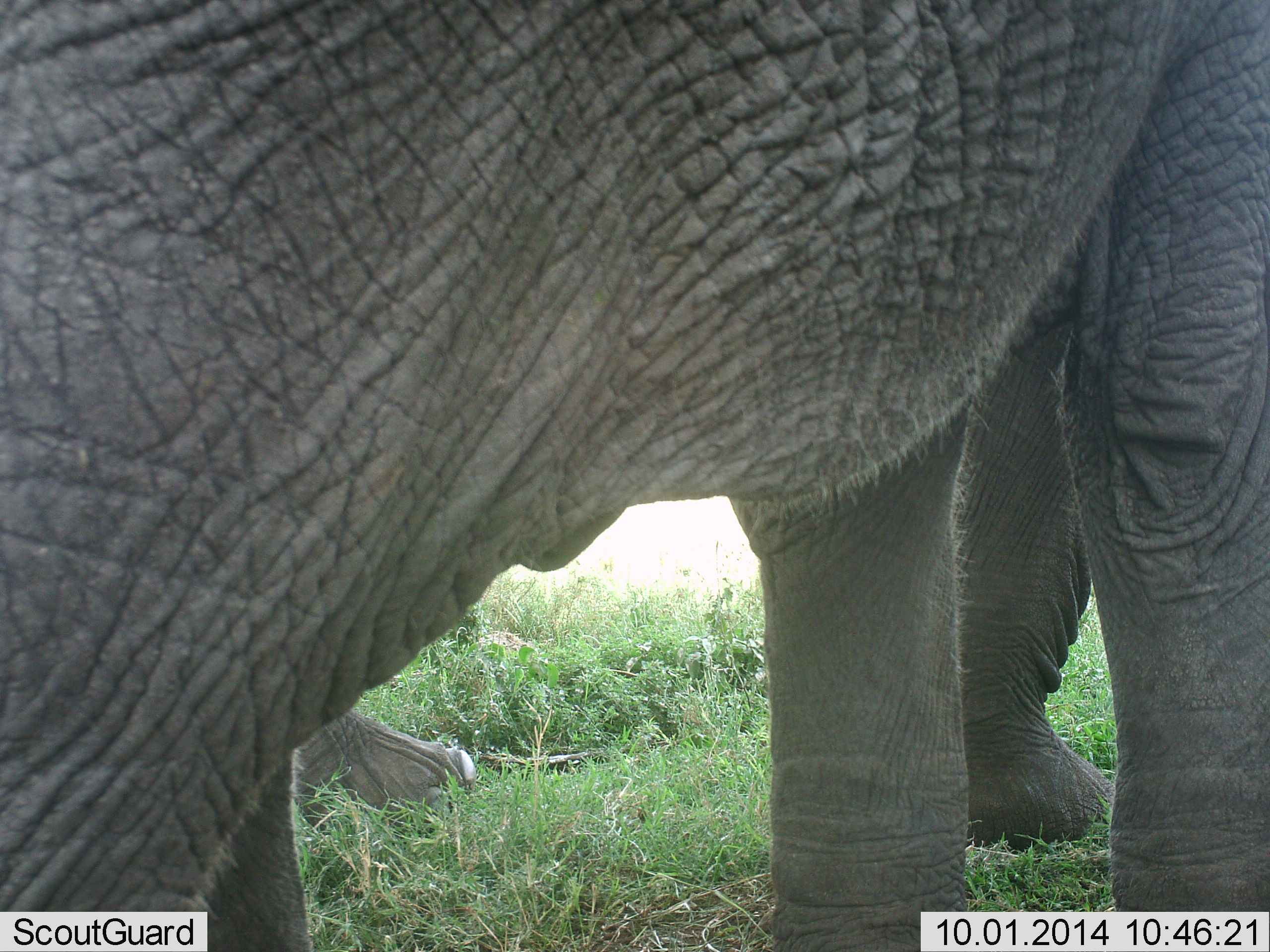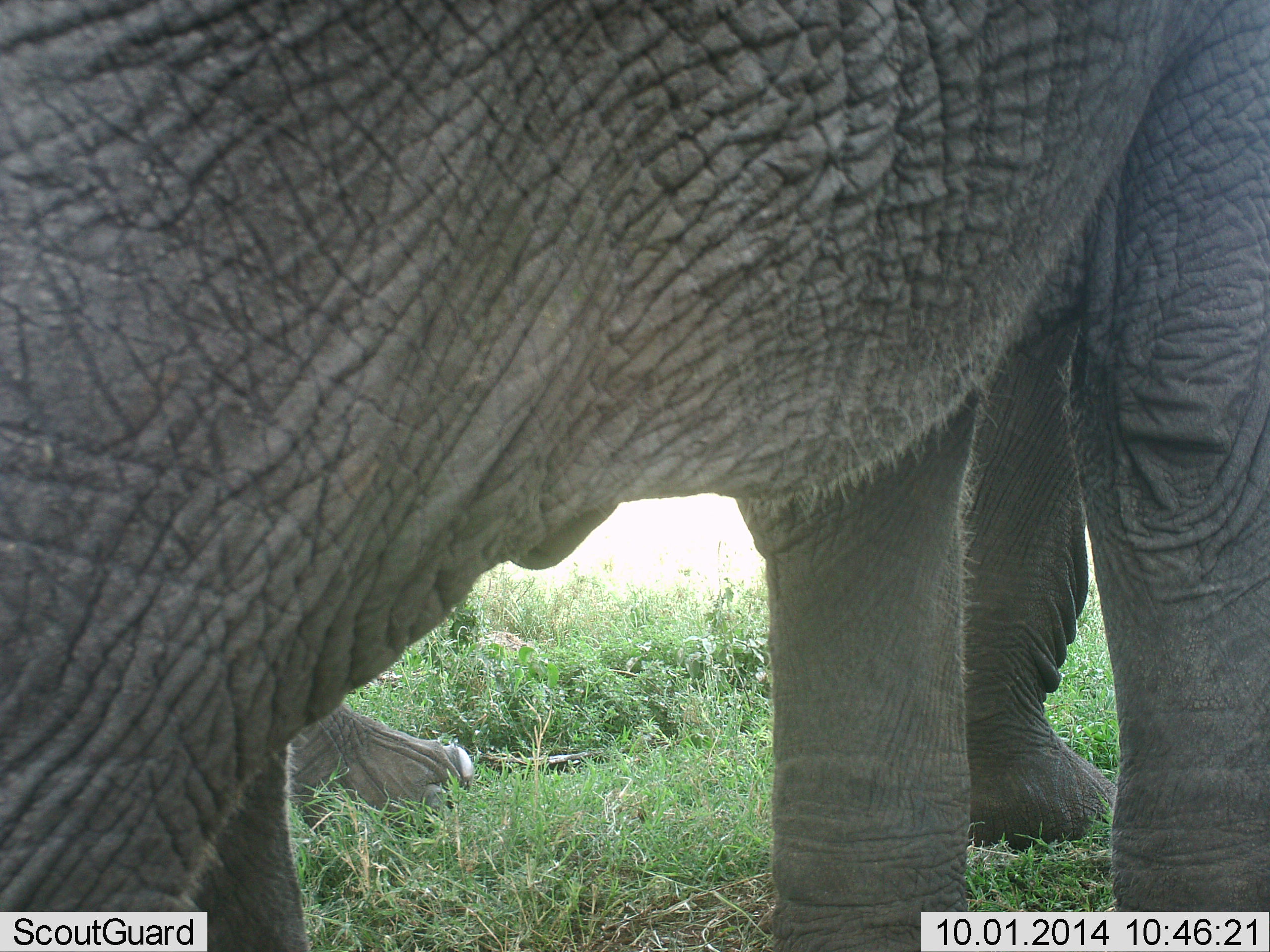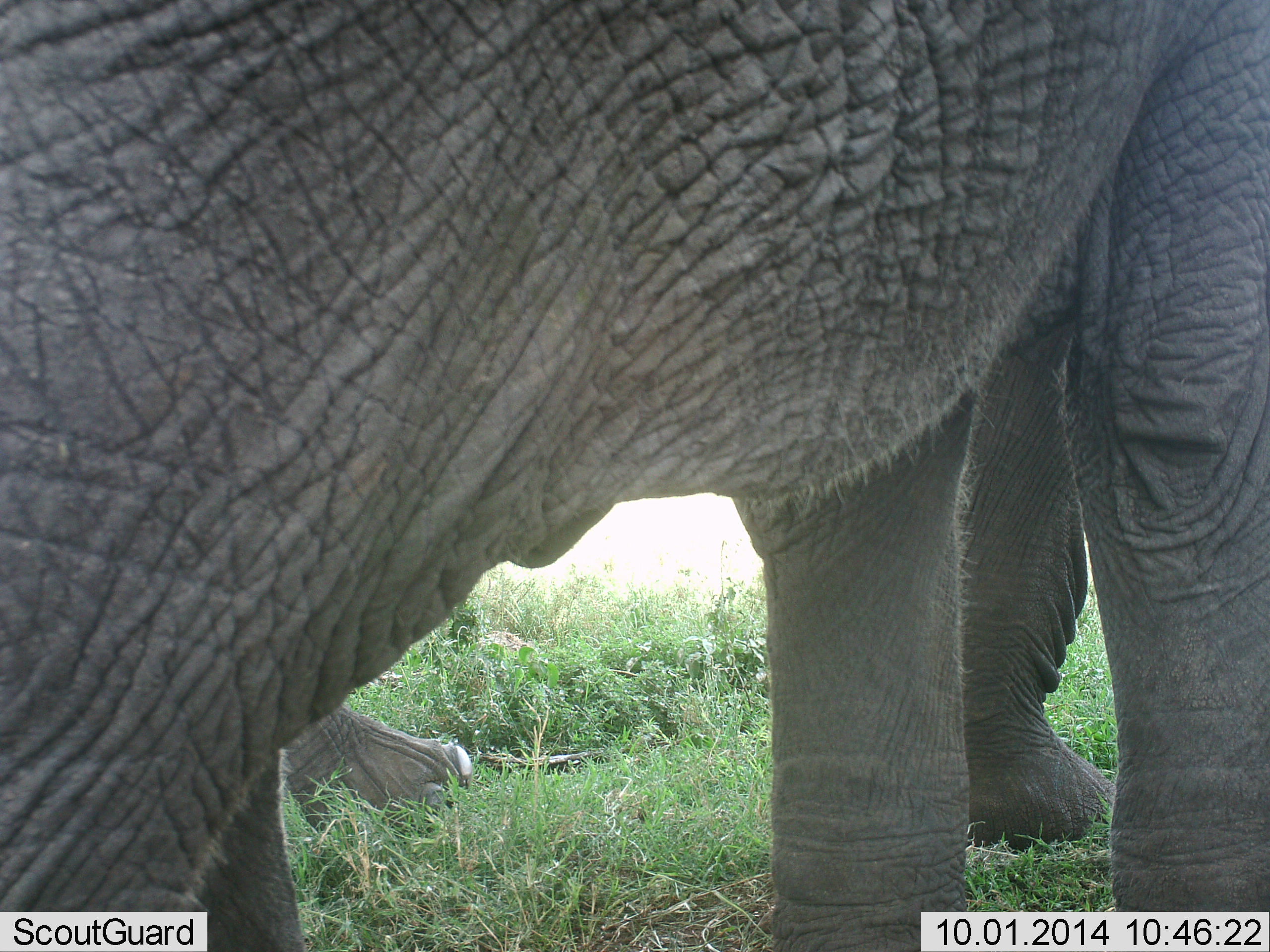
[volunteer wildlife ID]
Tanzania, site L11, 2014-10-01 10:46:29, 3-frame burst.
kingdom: Animalia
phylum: Chordata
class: Mammalia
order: Proboscidea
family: Elephantidae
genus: Loxodonta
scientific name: Loxodonta africana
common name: african bush elephant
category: elephant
Elephant (african bush elephant) (Loxodonta africana), count 2. Behavior (volunteer vote fractions): standing 80%, resting 0%, moving 10%, interacting 10%. Young present (vote fraction): 0%. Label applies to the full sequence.